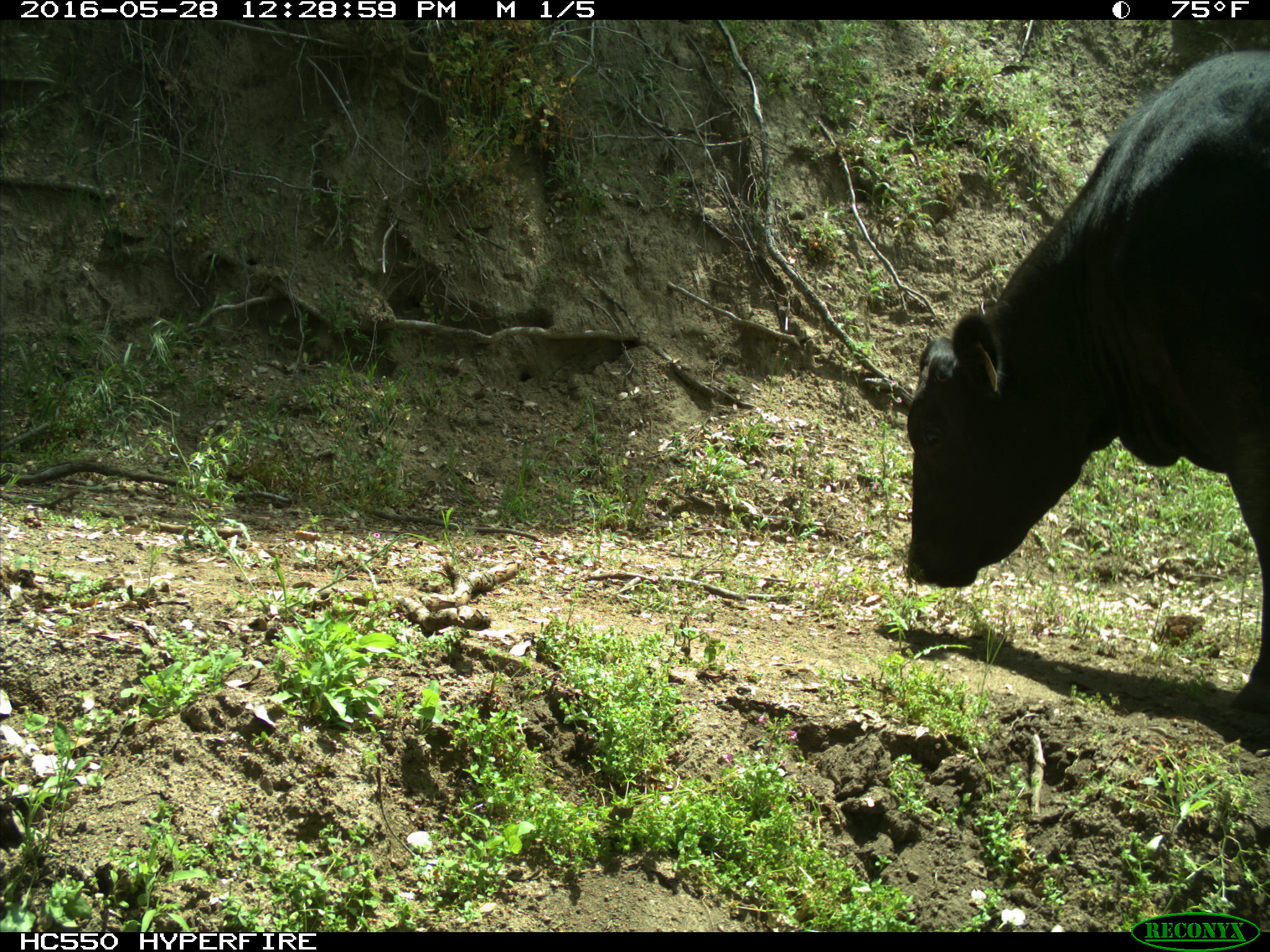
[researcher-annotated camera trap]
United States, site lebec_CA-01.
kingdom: Animalia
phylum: Chordata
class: Mammalia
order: Artiodactyla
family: Bovidae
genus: Bos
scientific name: Bos taurus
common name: domestic cow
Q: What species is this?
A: Bos taurus (domestic cow).